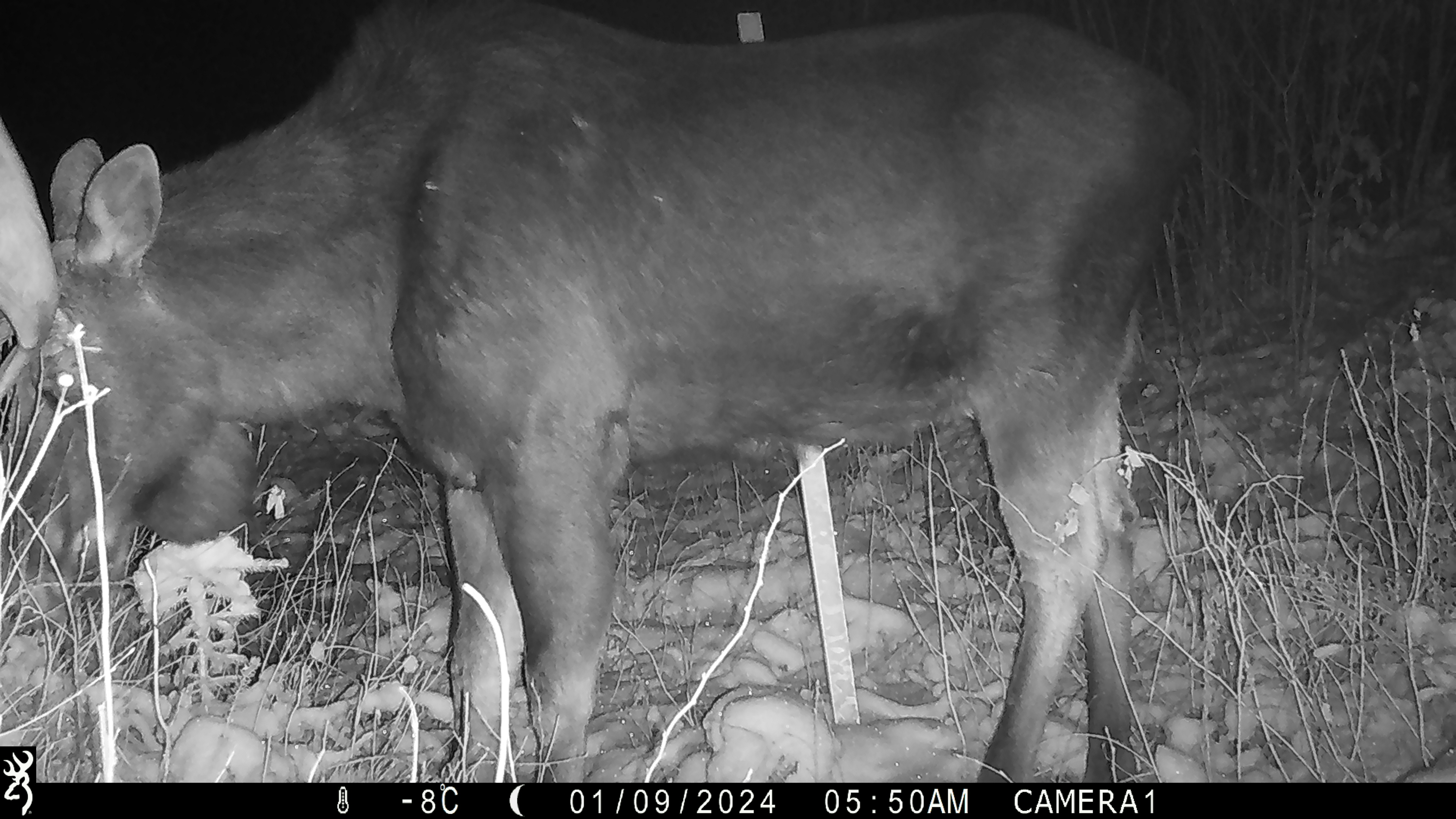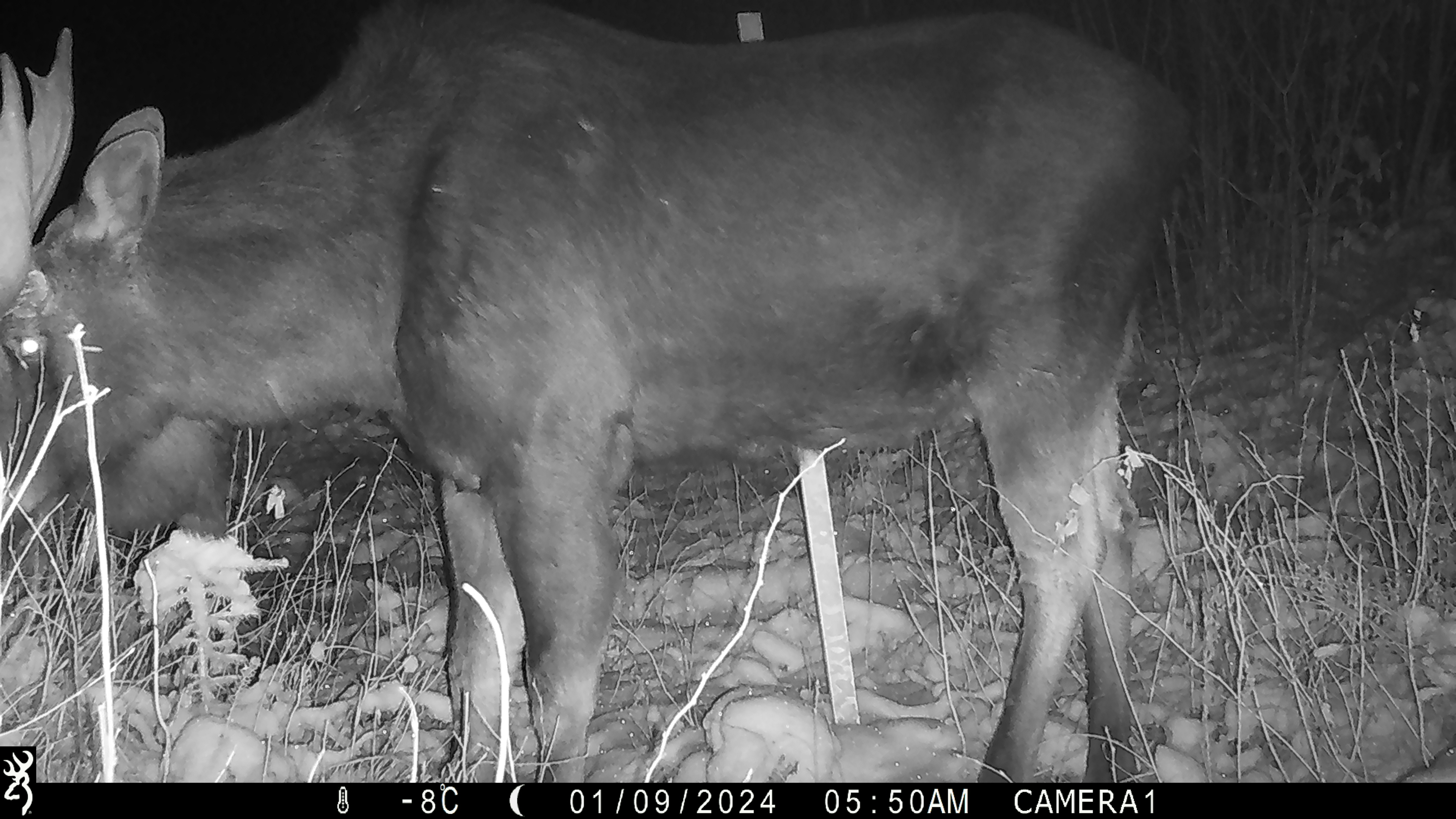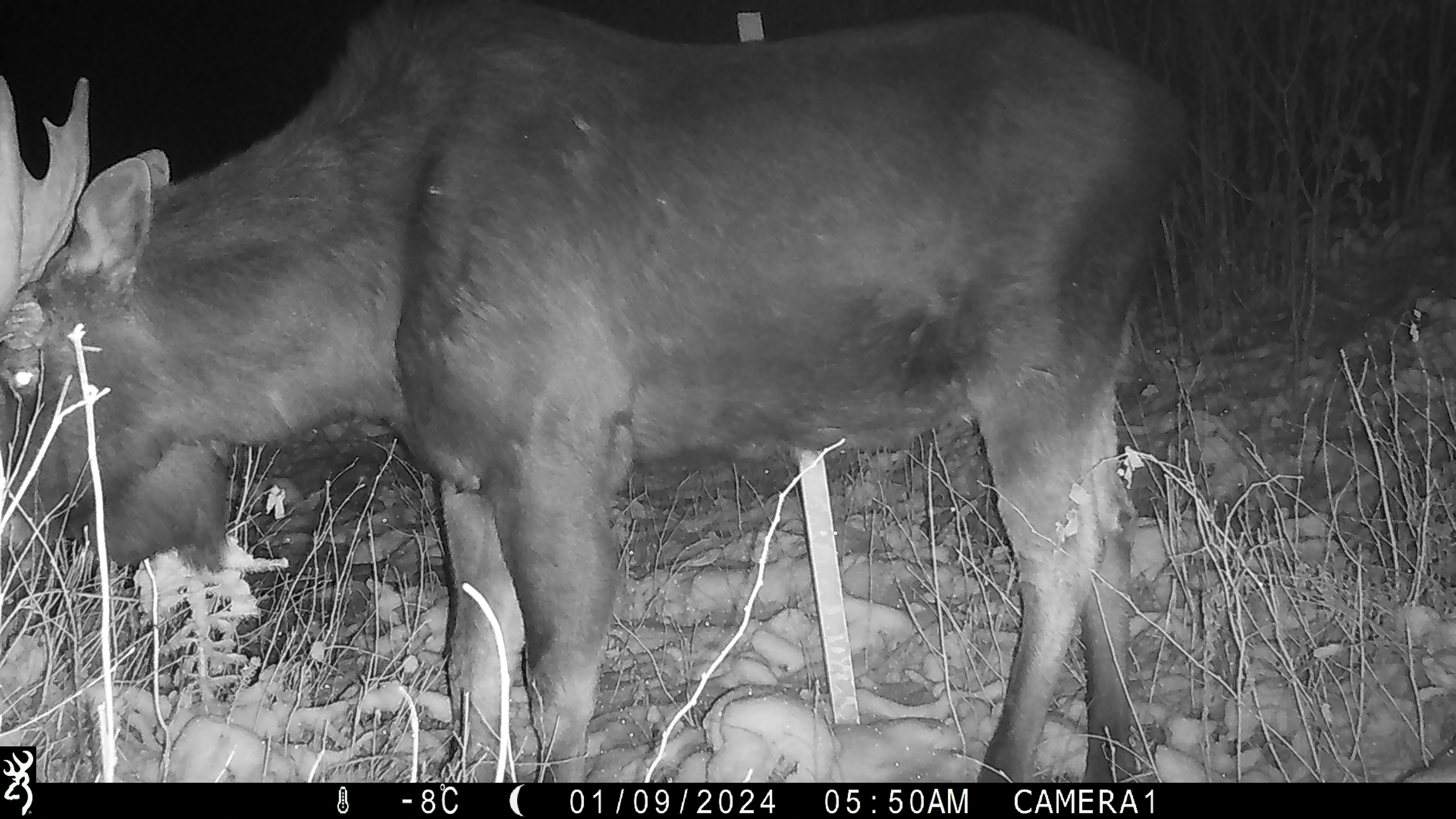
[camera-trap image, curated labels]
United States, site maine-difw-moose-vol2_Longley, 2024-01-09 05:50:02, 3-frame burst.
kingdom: Animalia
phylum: Chordata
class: Mammalia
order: Artiodactyla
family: Cervidae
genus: Alces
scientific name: Alces alces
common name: moose